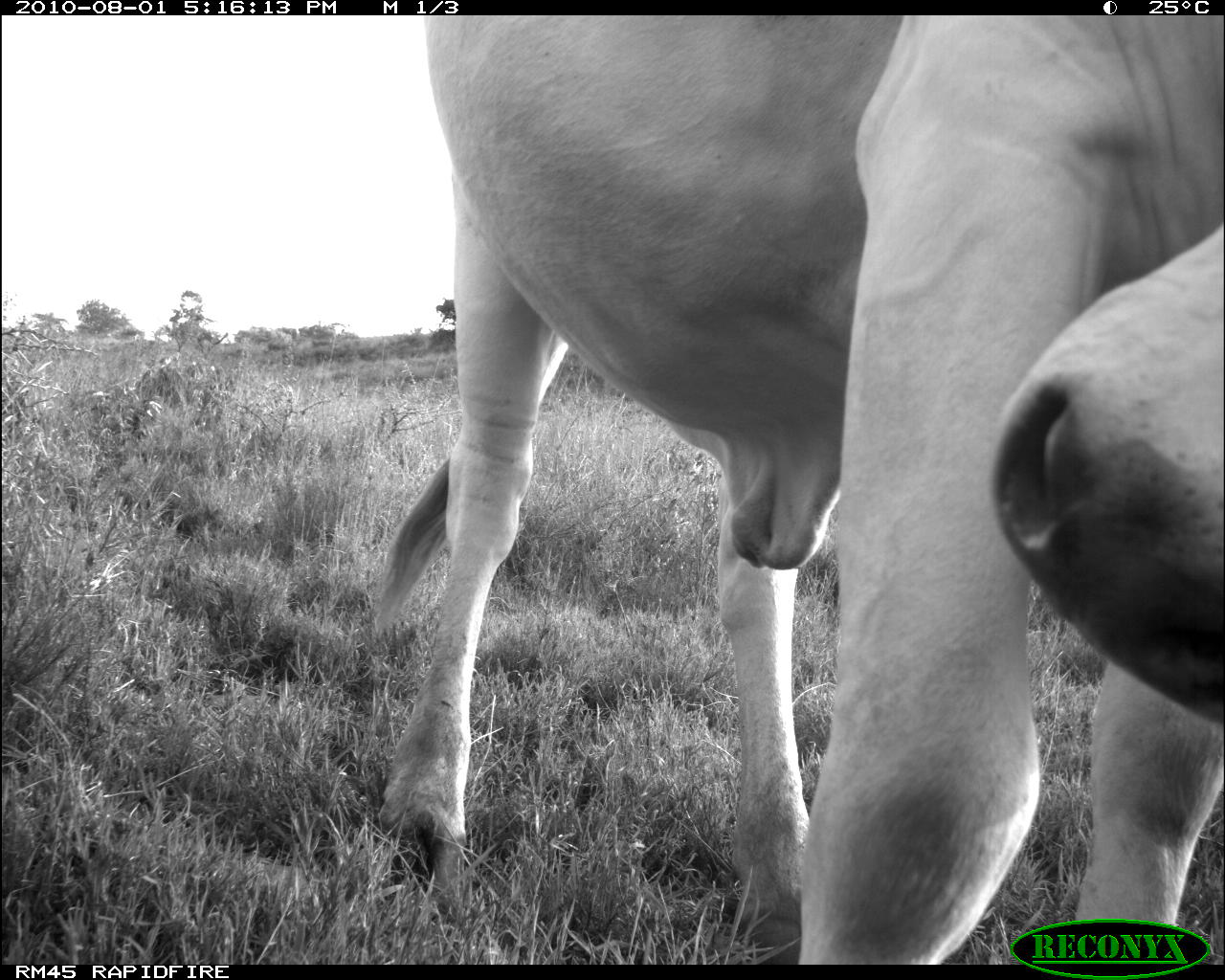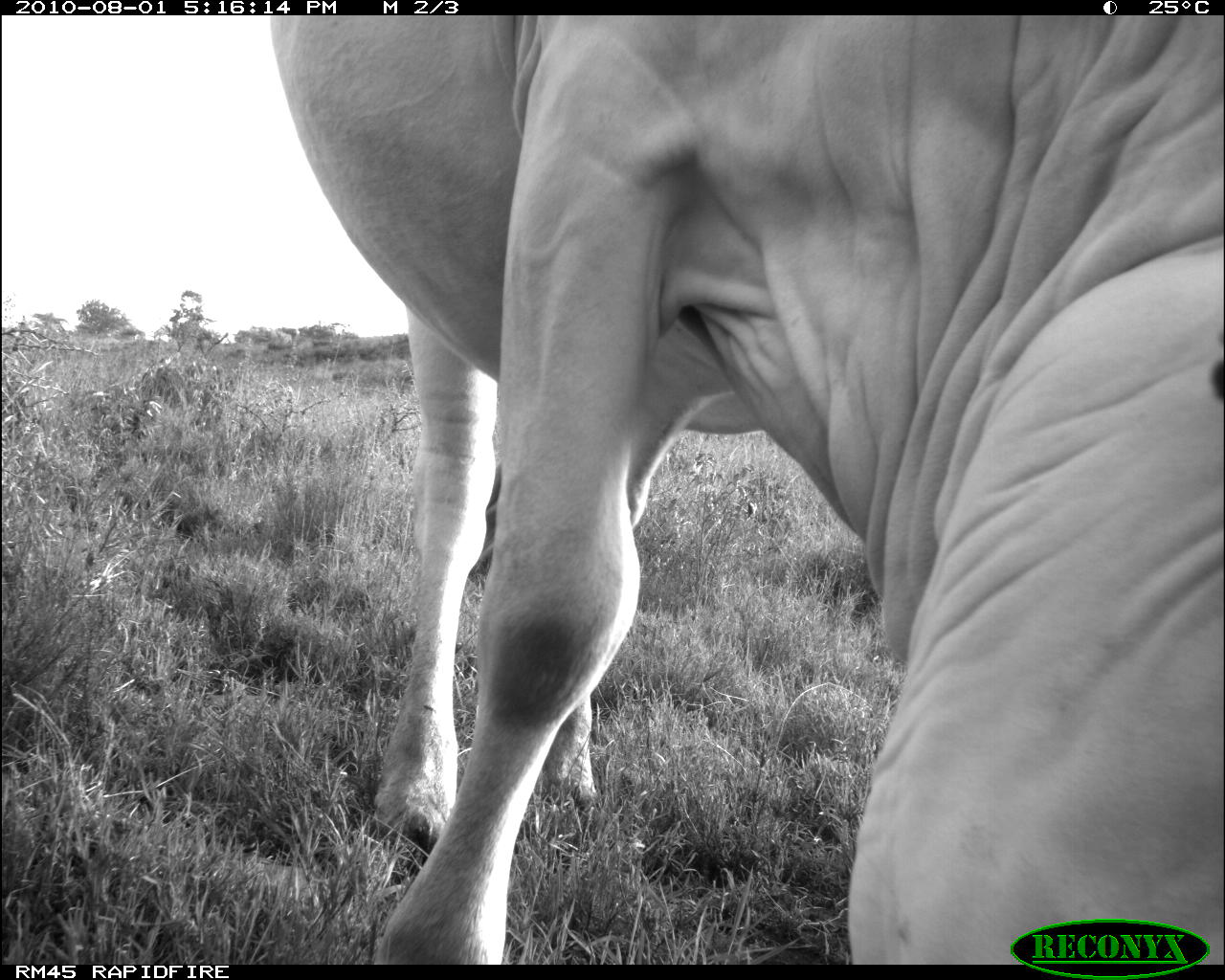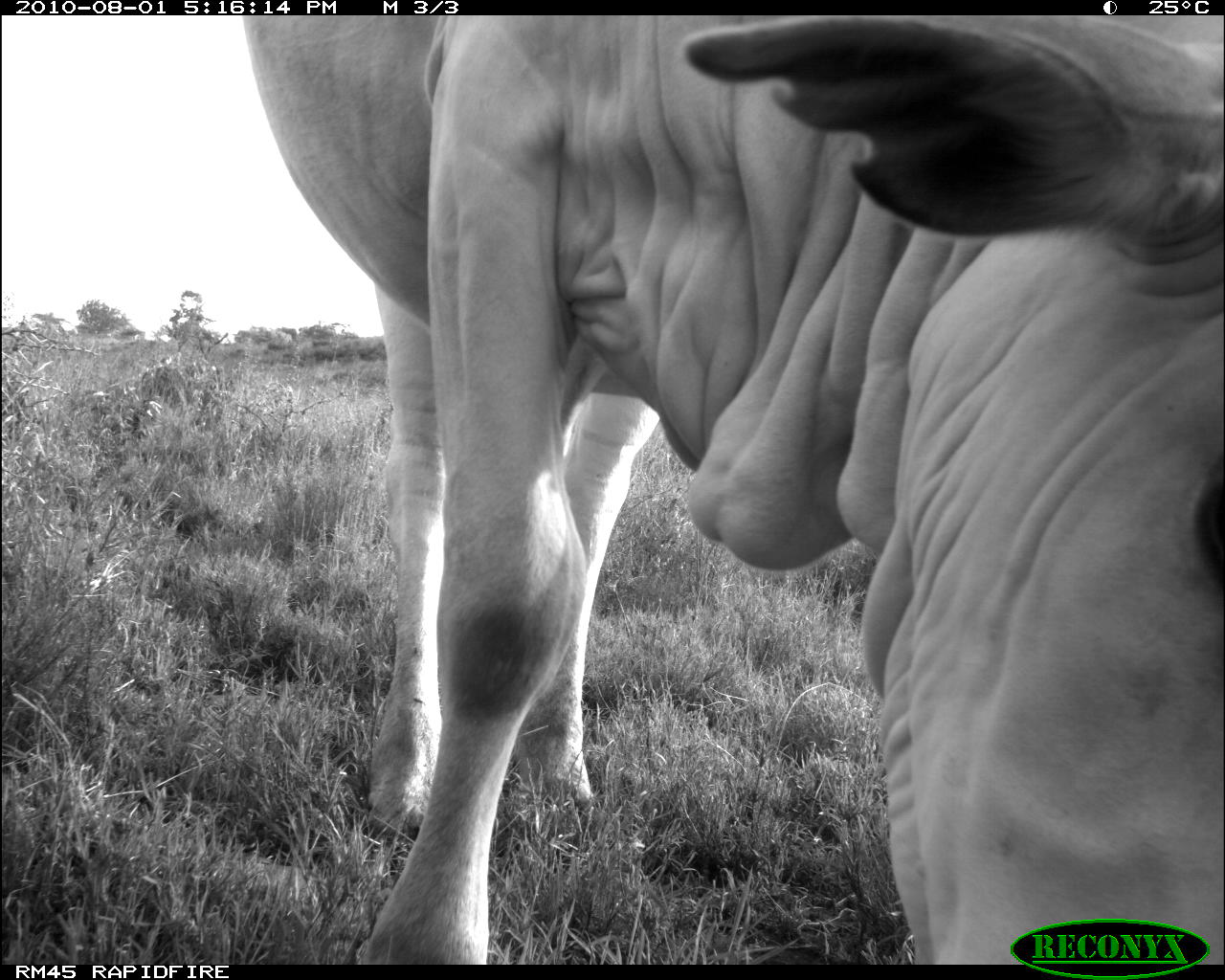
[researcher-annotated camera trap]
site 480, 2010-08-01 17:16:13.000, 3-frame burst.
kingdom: Animalia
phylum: Chordata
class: Mammalia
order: Artiodactyla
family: Bovidae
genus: Bos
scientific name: Bos taurus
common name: domestic cattle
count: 1